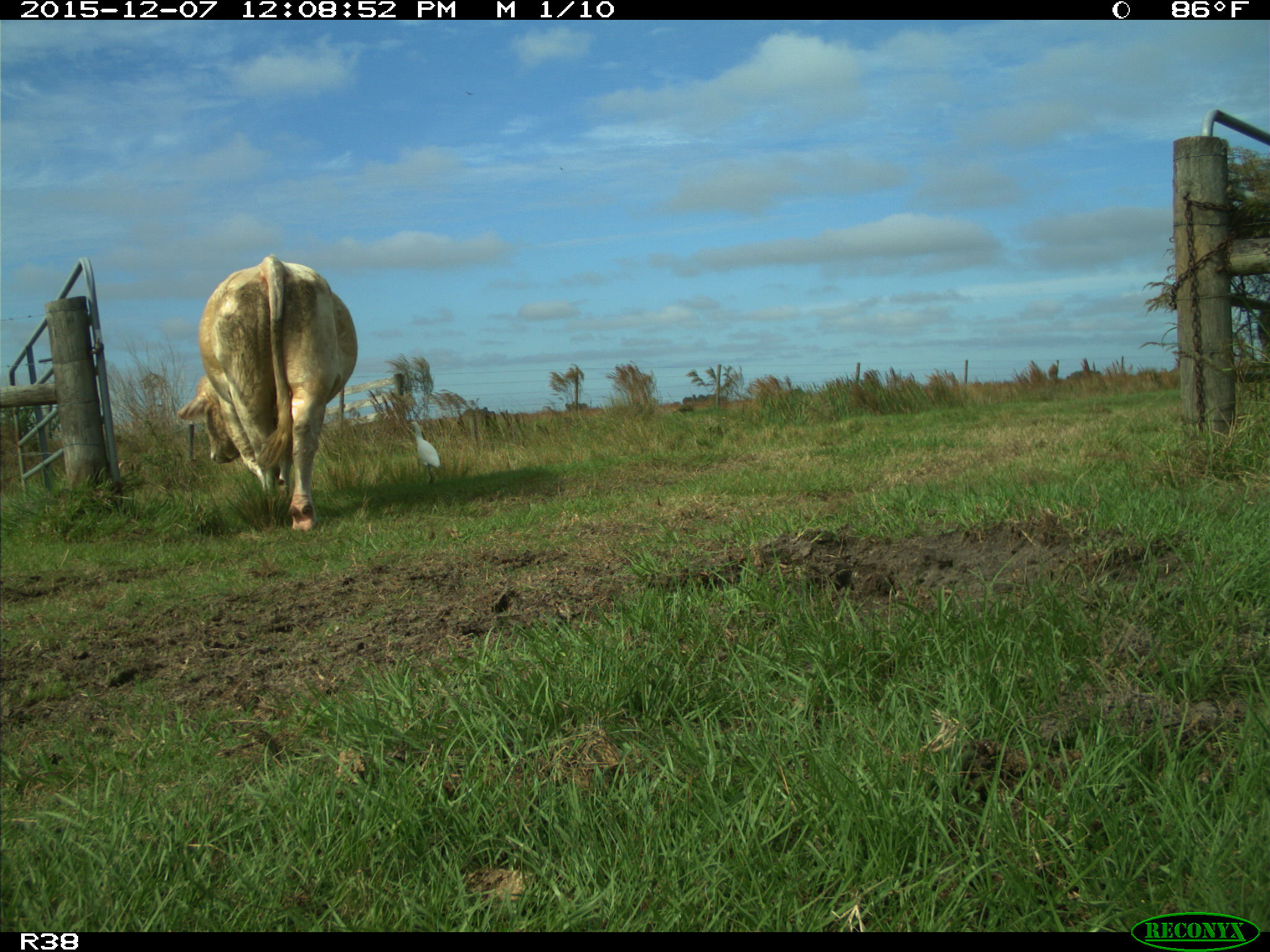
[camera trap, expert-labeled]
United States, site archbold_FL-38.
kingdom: Animalia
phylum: Chordata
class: Mammalia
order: Artiodactyla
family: Bovidae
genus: Bos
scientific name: Bos taurus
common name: domestic cow